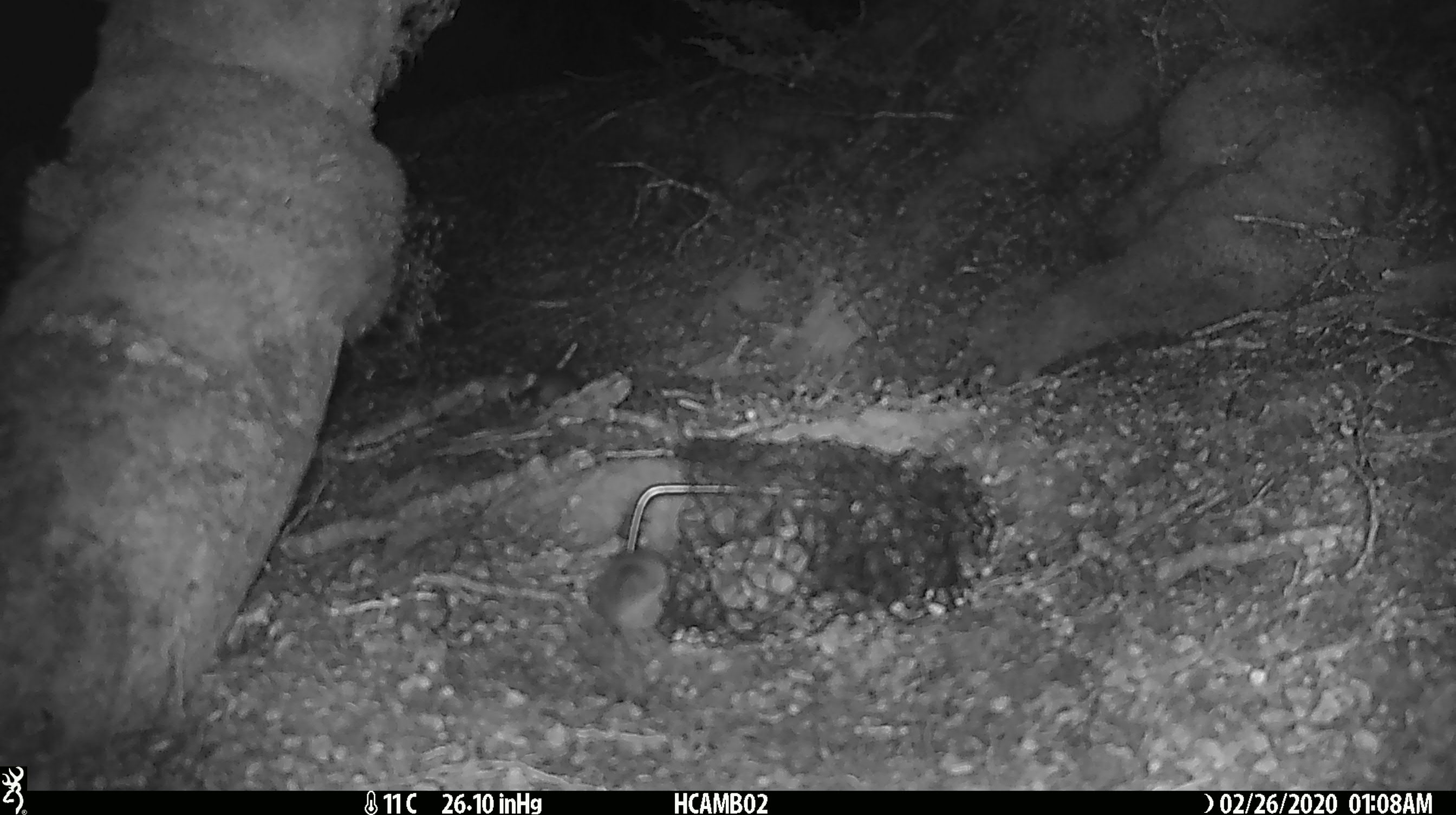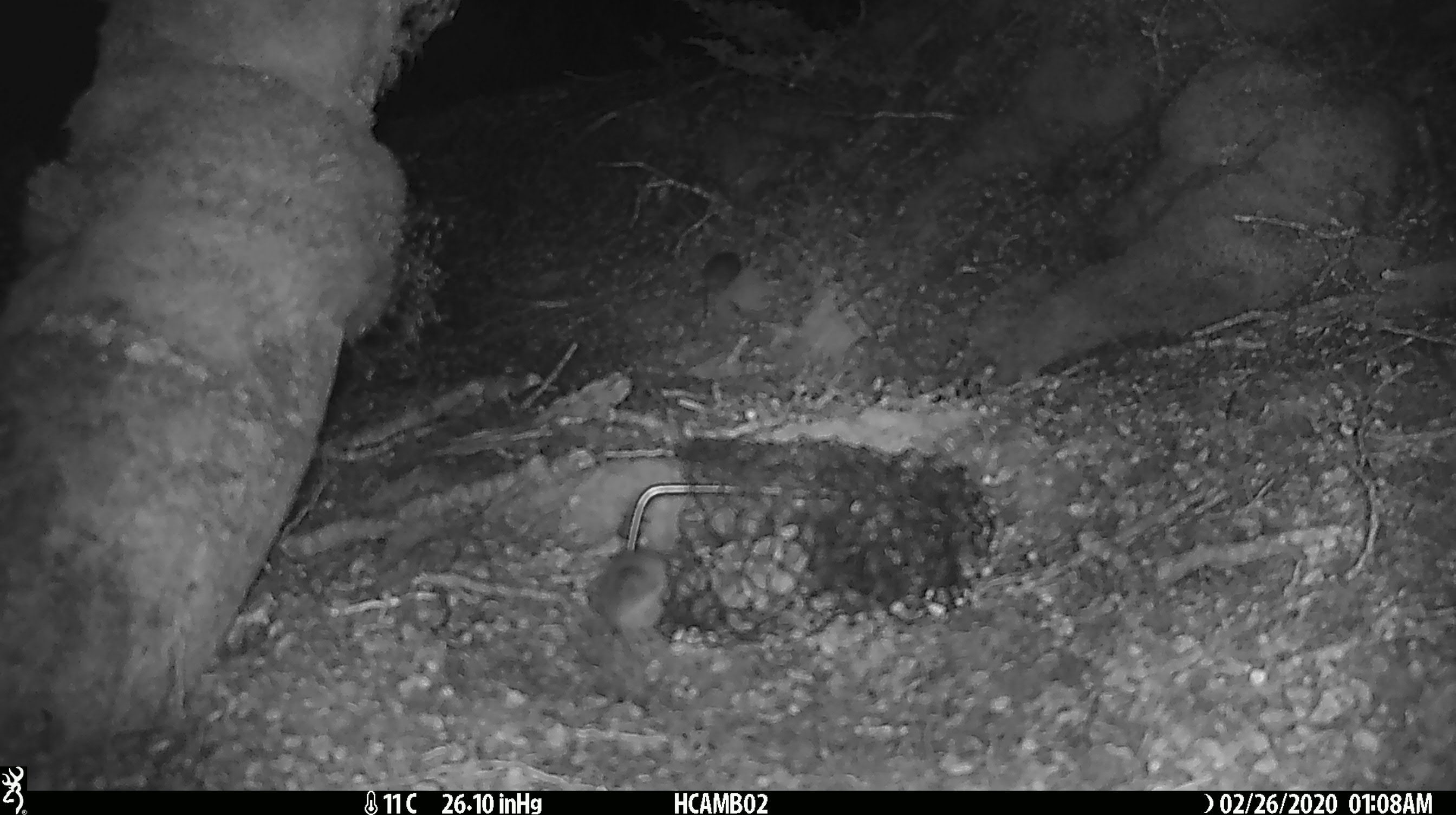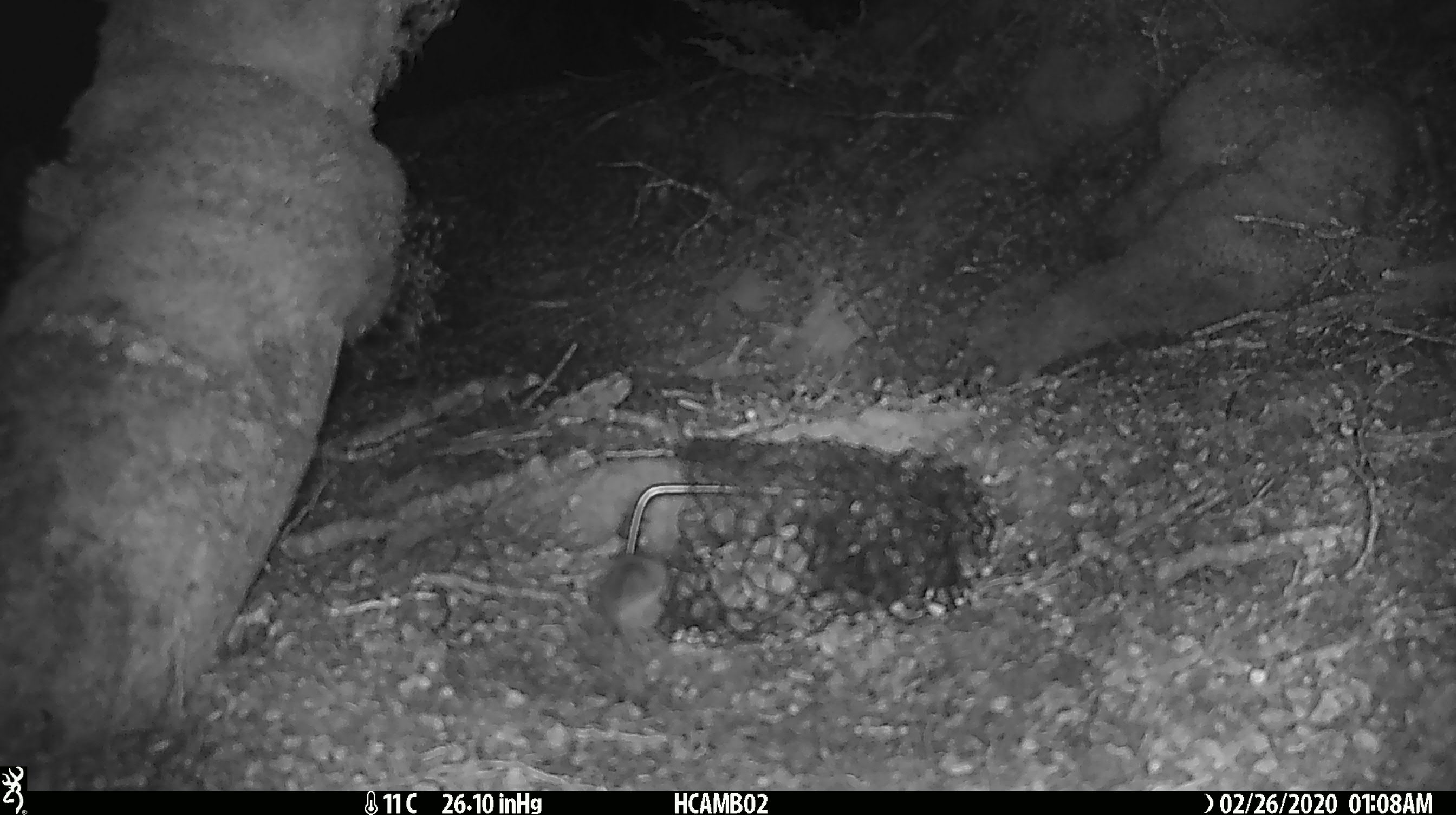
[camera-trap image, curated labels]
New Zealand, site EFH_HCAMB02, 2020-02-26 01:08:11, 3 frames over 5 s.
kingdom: Animalia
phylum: Chordata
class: Mammalia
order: Rodentia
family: Muridae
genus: Mus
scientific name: Mus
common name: mouse